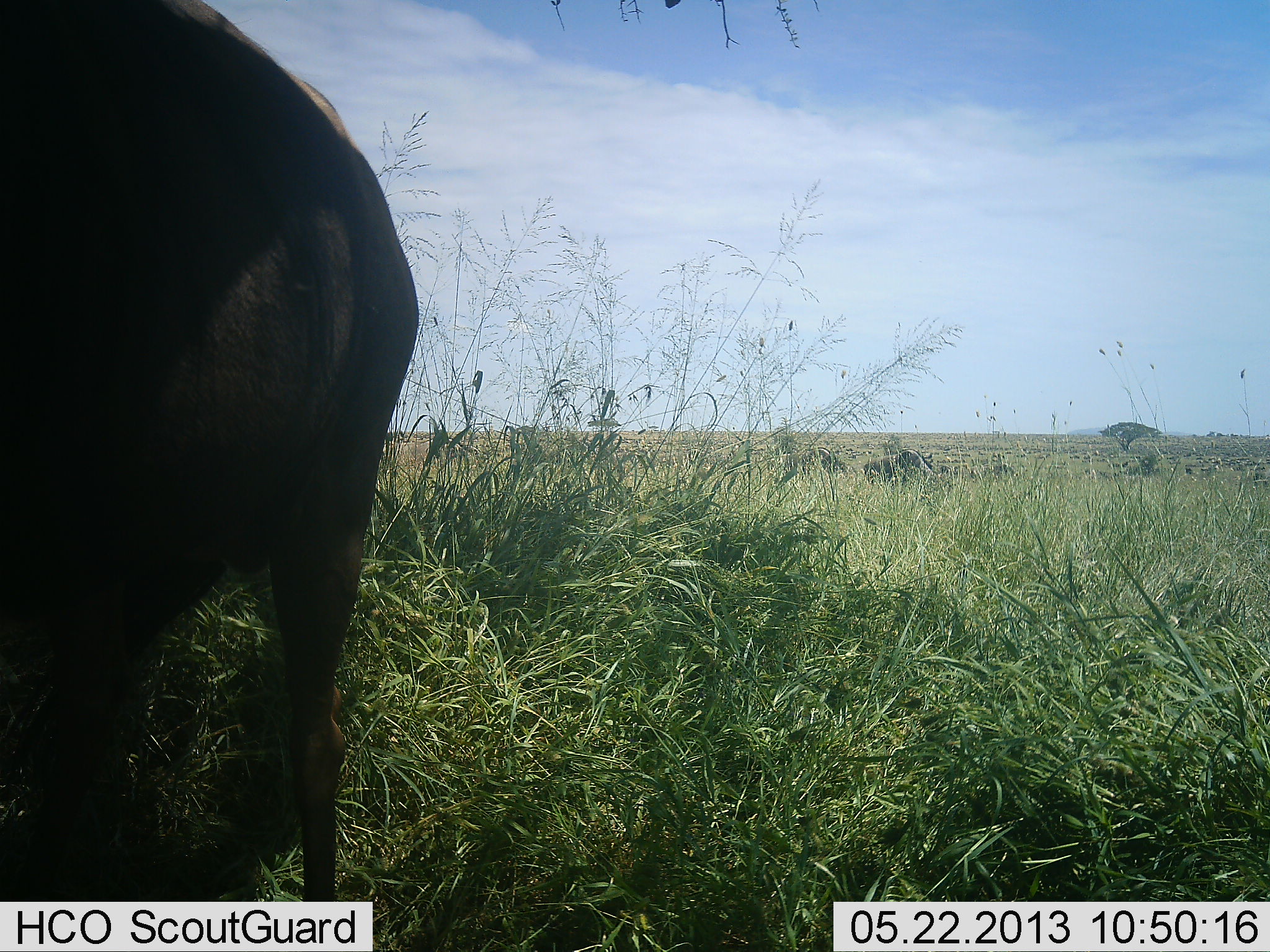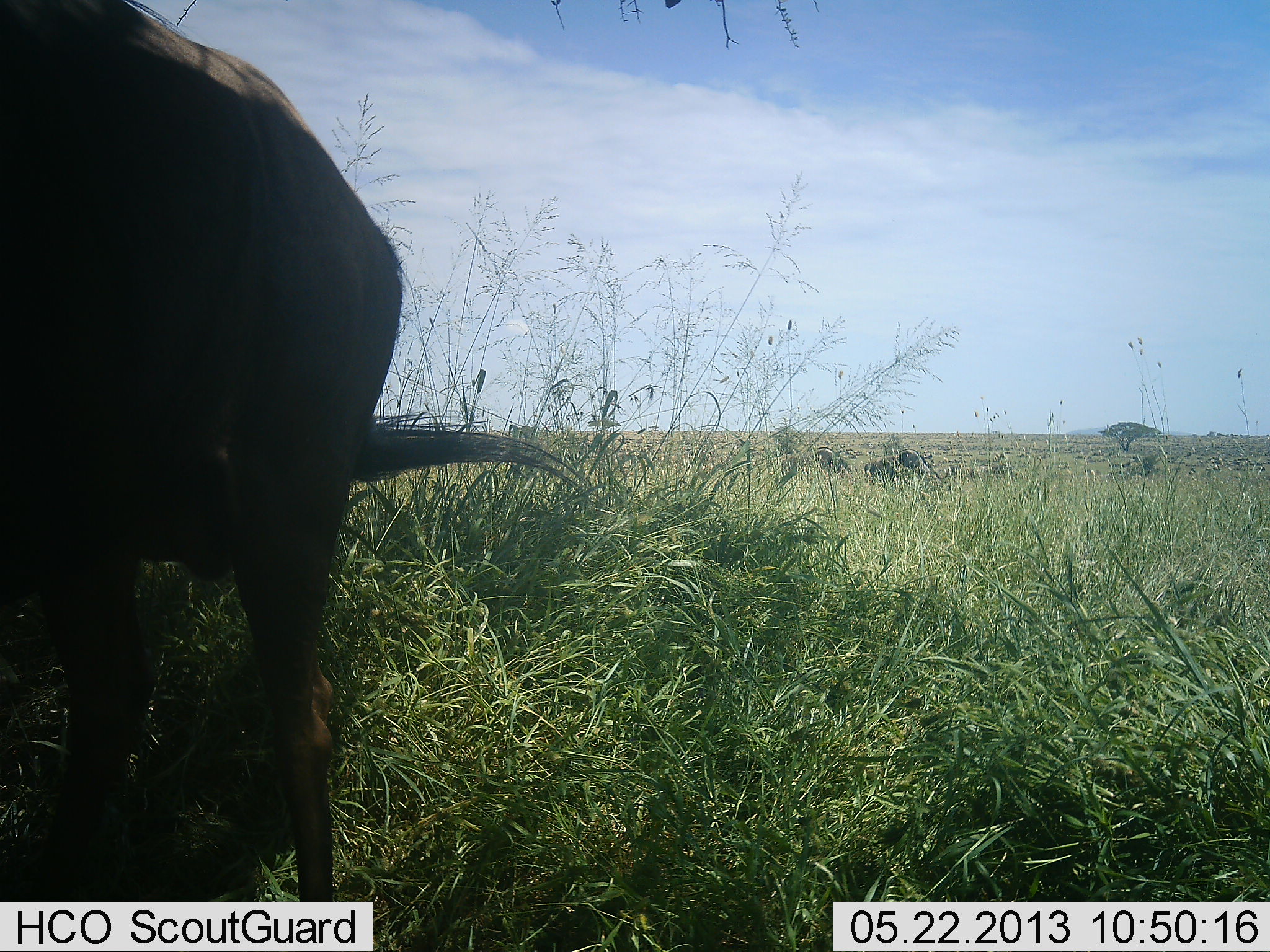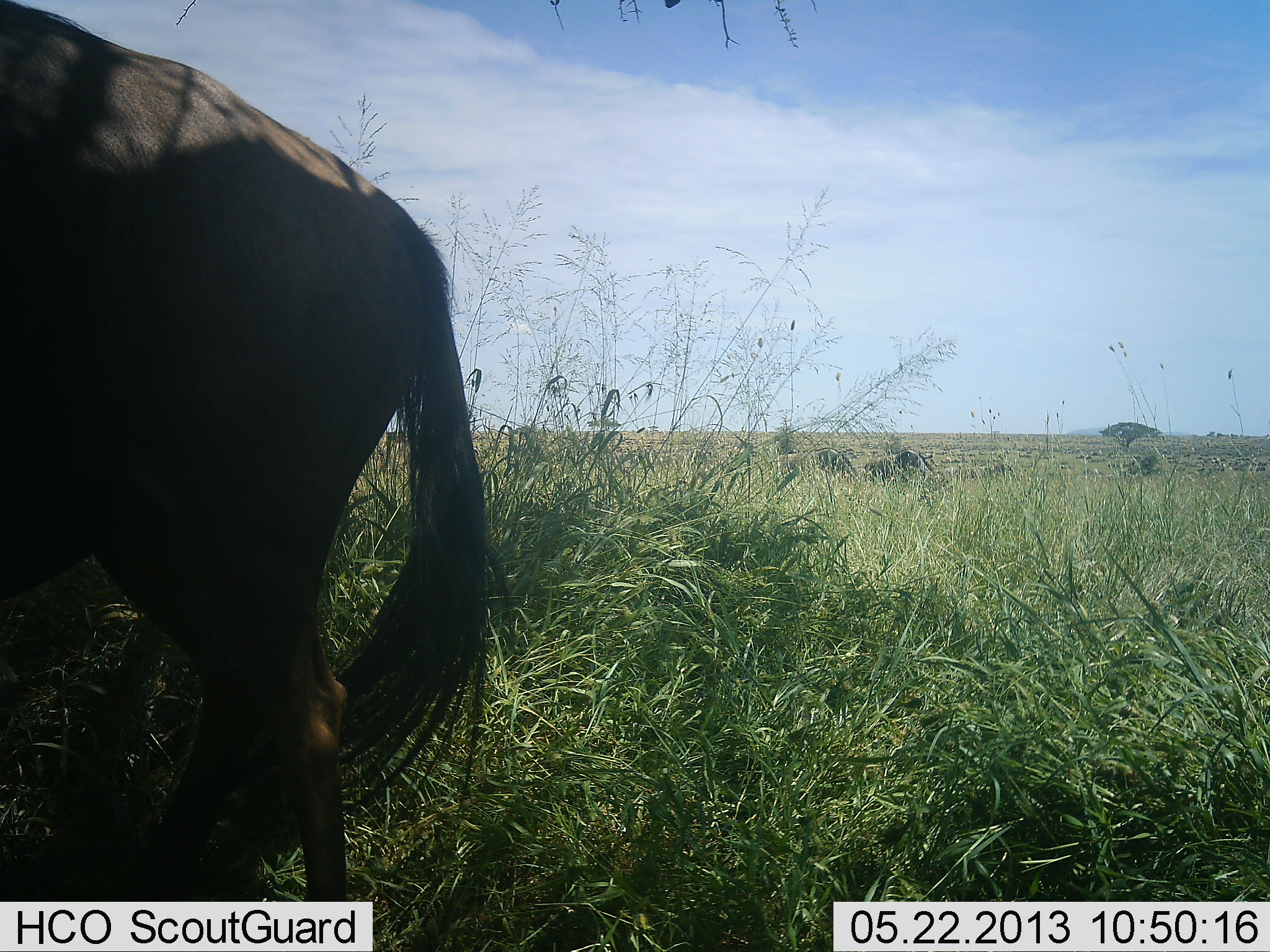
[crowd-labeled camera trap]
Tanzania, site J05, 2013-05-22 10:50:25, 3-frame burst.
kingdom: Animalia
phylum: Chordata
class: Mammalia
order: Artiodactyla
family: Bovidae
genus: Connochaetes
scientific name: Connochaetes taurinus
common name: blue wildebeest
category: wildebeest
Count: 1.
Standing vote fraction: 93%.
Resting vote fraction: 0%.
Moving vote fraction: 7%.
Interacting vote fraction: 7%.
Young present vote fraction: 0%.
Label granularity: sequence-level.